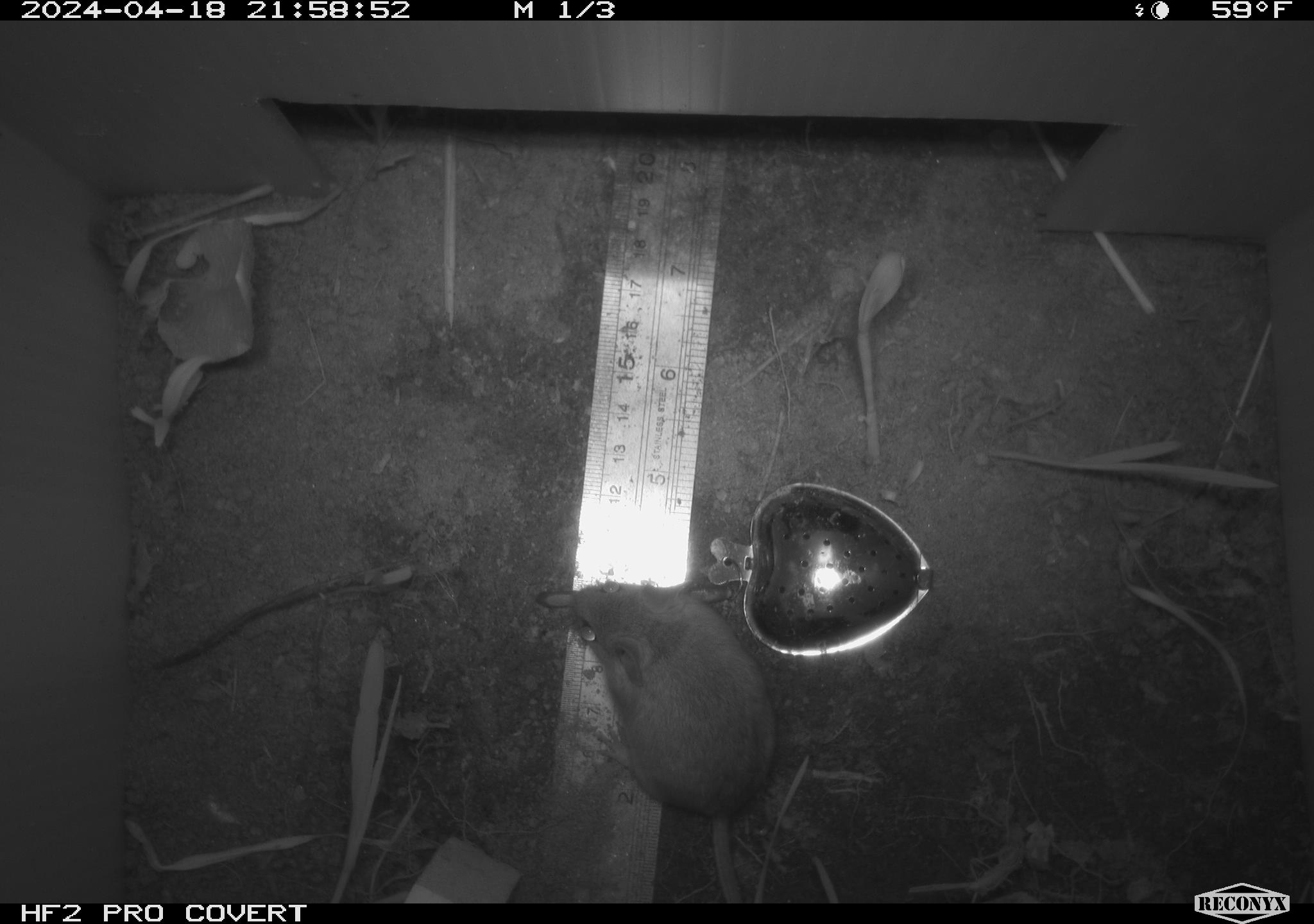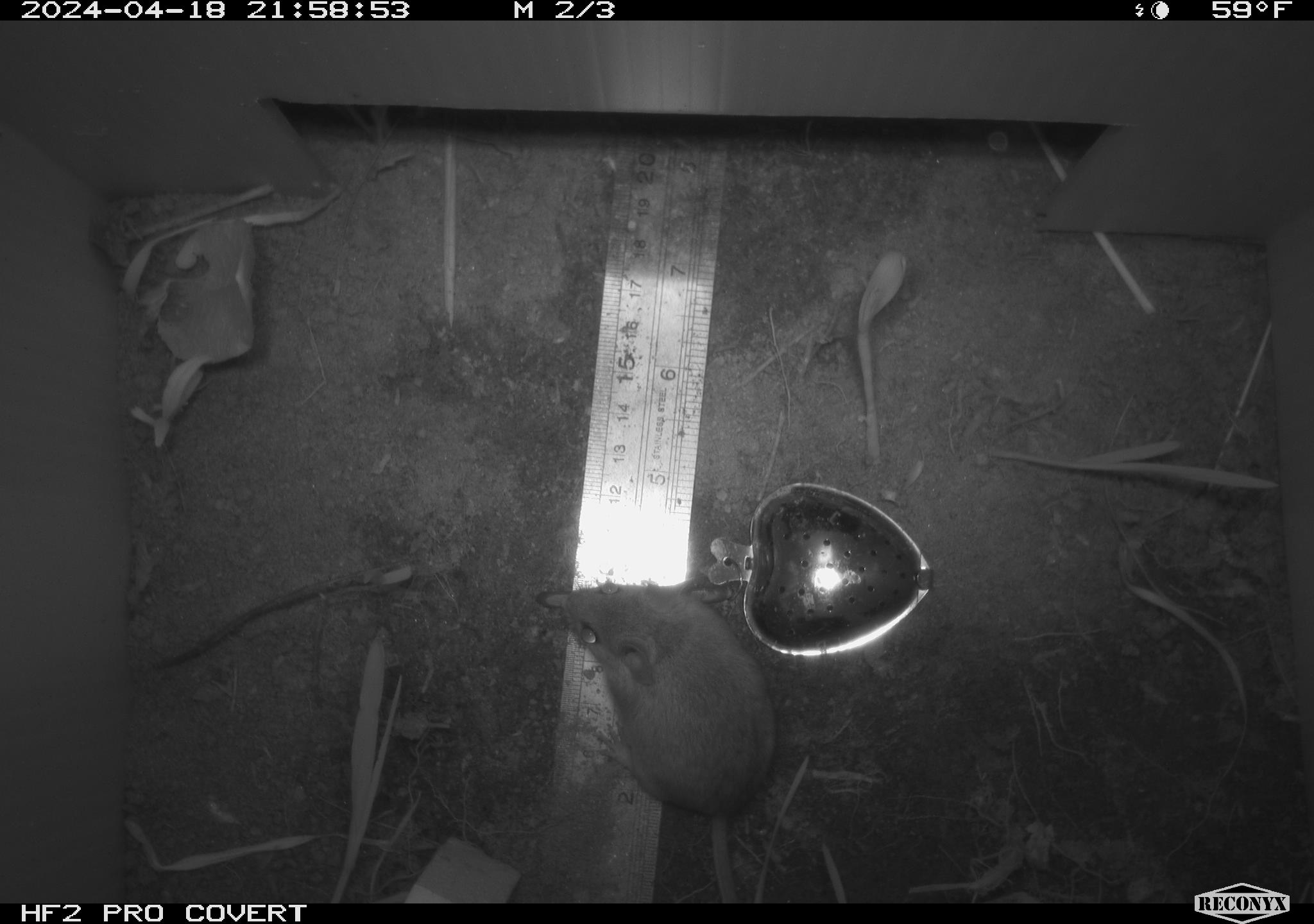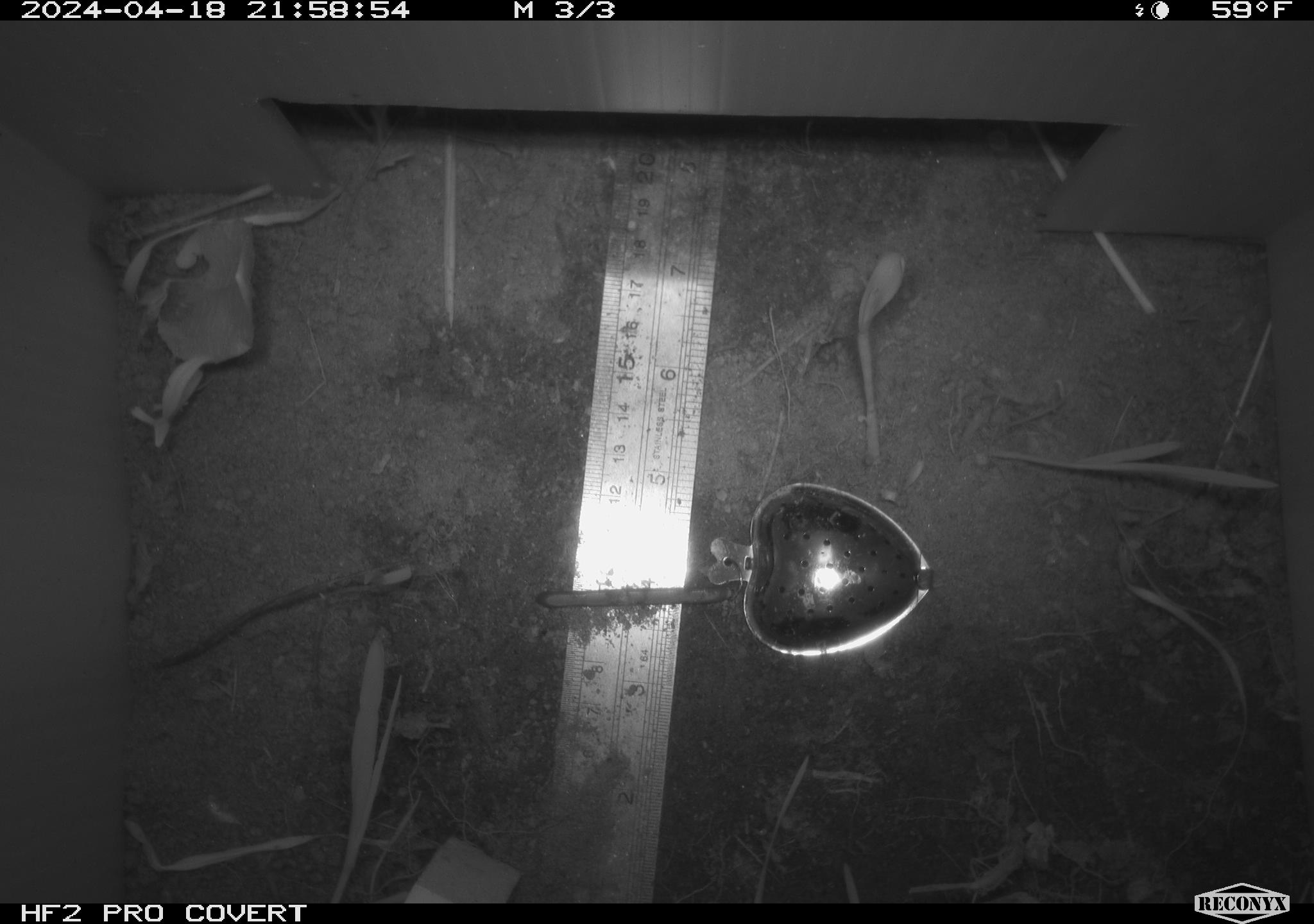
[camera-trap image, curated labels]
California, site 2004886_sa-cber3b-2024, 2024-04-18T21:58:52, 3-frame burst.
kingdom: Animalia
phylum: Chordata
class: Mammalia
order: Rodentia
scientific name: Rodentia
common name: mouse species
Mouse species (Rodentia).